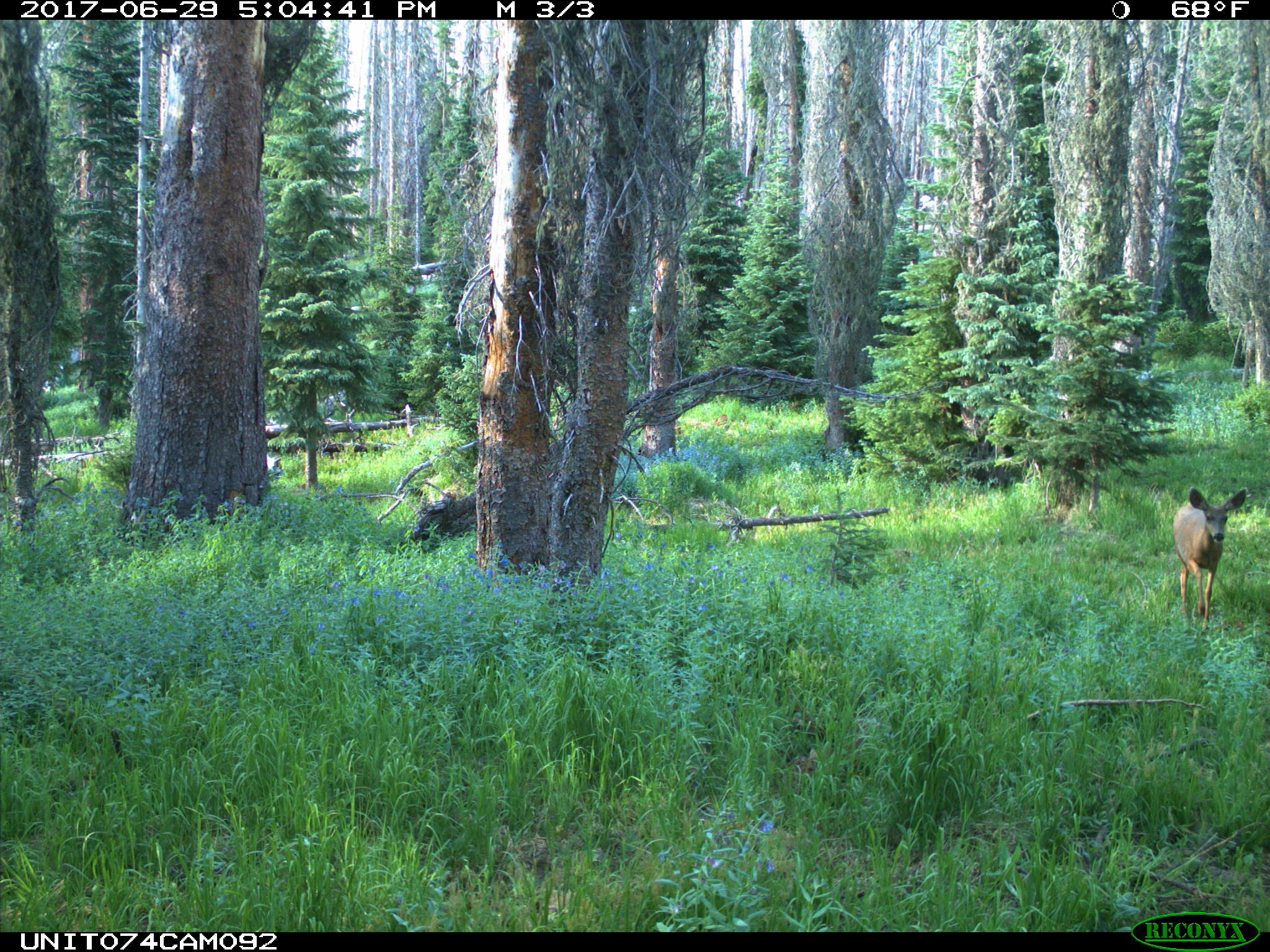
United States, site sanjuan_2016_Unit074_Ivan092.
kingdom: Animalia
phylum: Chordata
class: Mammalia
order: Artiodactyla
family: Cervidae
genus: Odocoileus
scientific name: Odocoileus hemionus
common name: mule deer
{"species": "Odocoileus hemionus (mule deer)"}